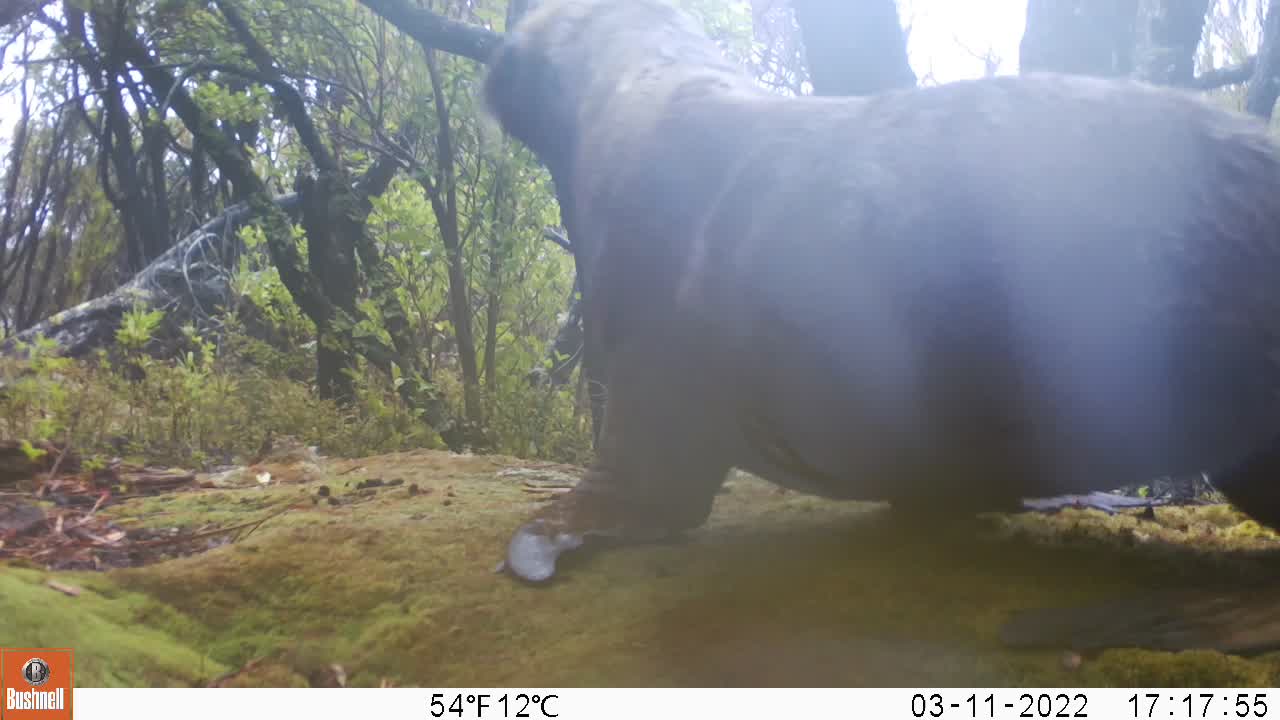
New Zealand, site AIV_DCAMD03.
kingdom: Animalia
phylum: Chordata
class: Mammalia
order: Carnivora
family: Otariidae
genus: Phocarctos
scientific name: Phocarctos hookeri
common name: new zealand sea lion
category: sealion